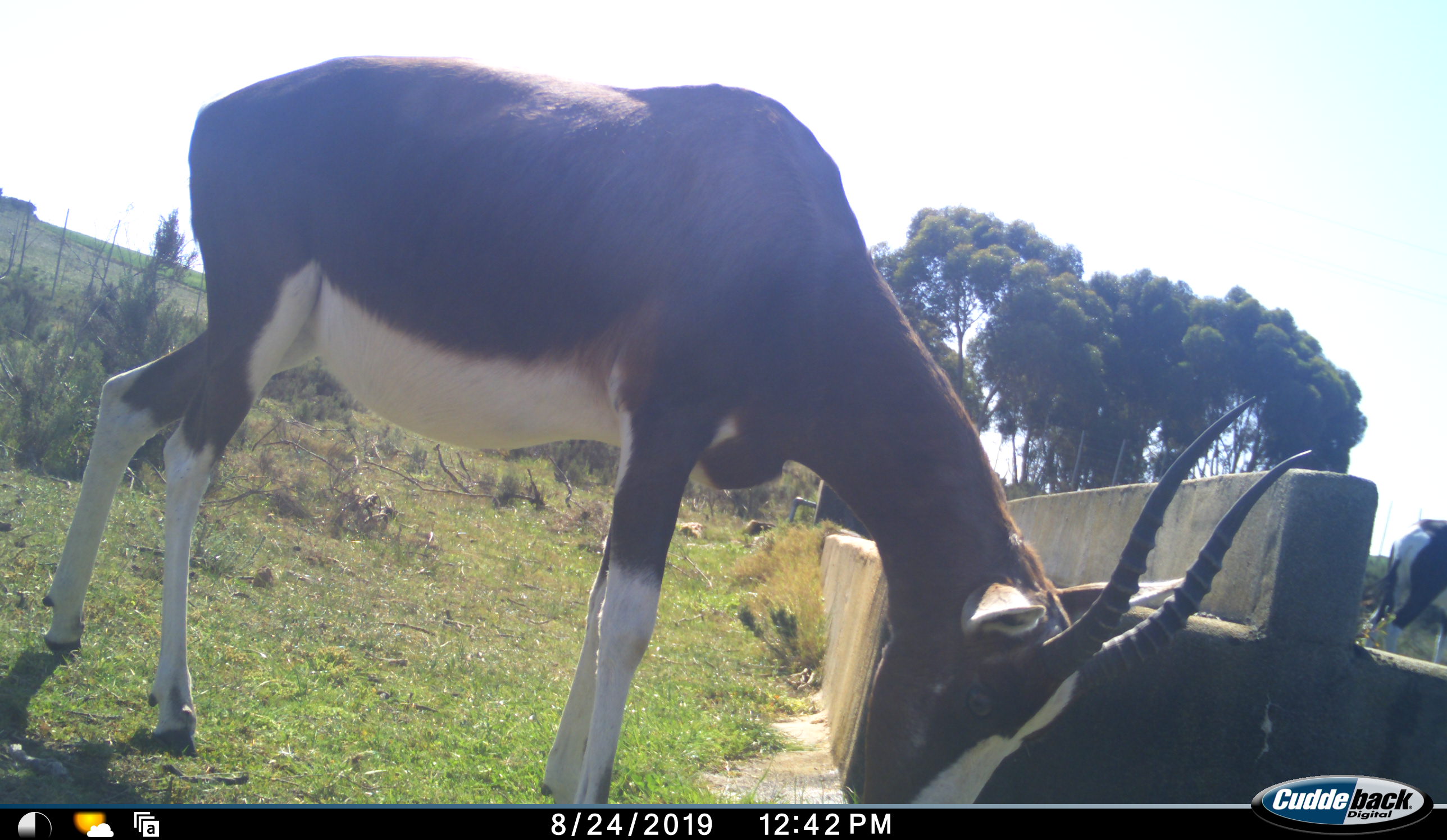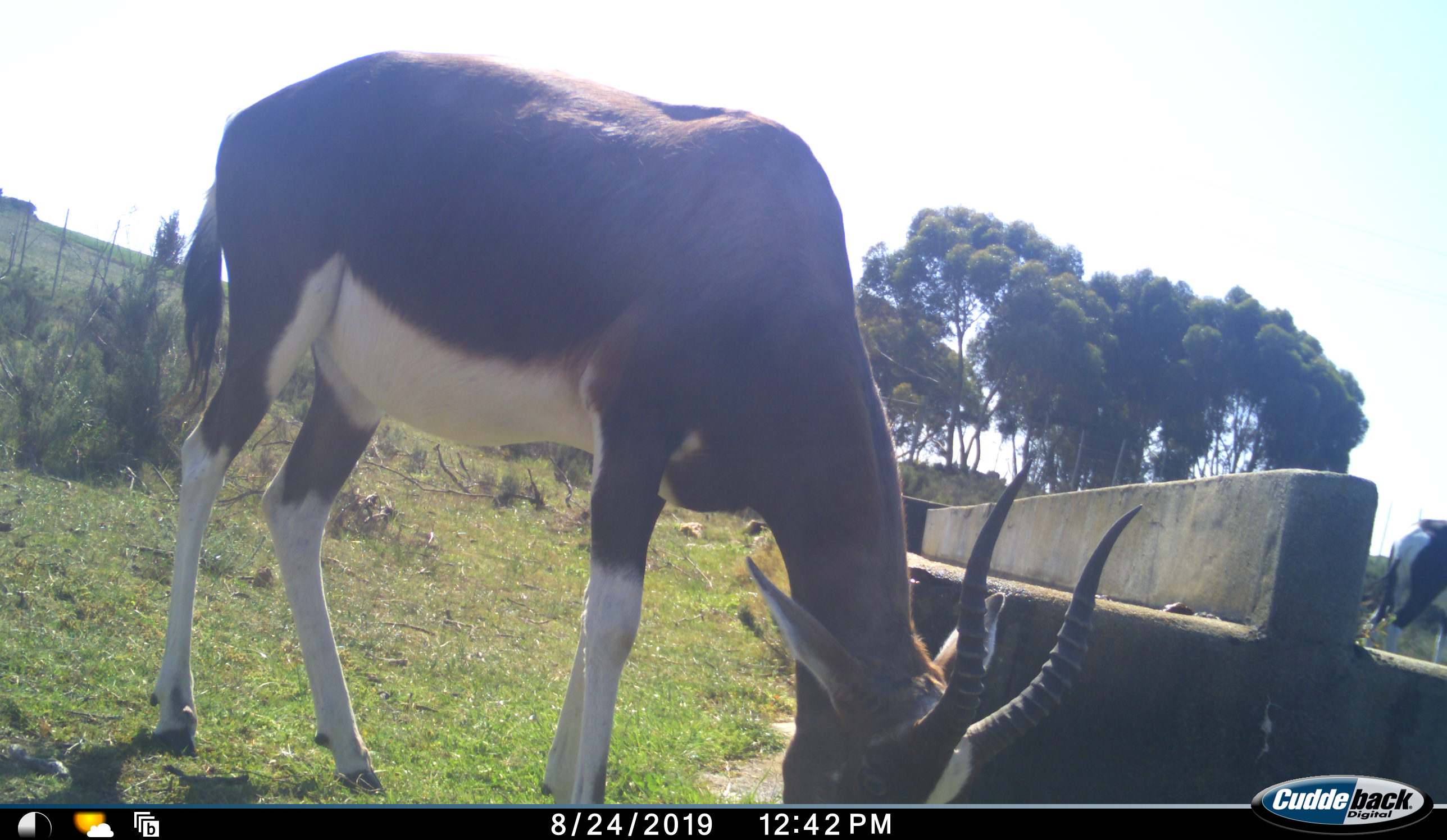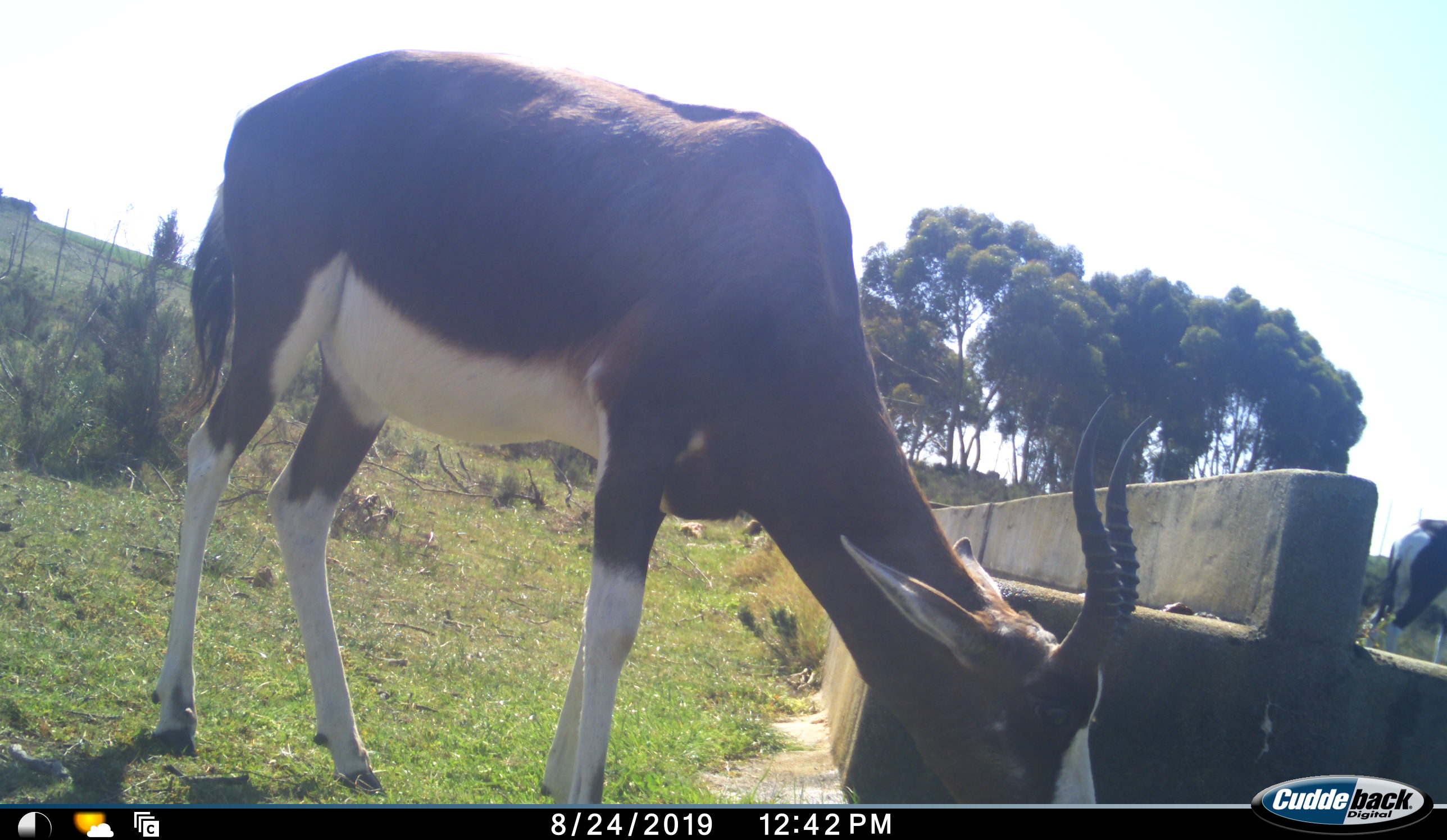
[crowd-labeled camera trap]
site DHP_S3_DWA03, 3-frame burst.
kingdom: Animalia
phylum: Chordata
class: Mammalia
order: Artiodactyla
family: Bovidae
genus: Damaliscus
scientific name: Damaliscus pygargus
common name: bontebok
Bontebok (Damaliscus pygargus), count 2. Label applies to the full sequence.